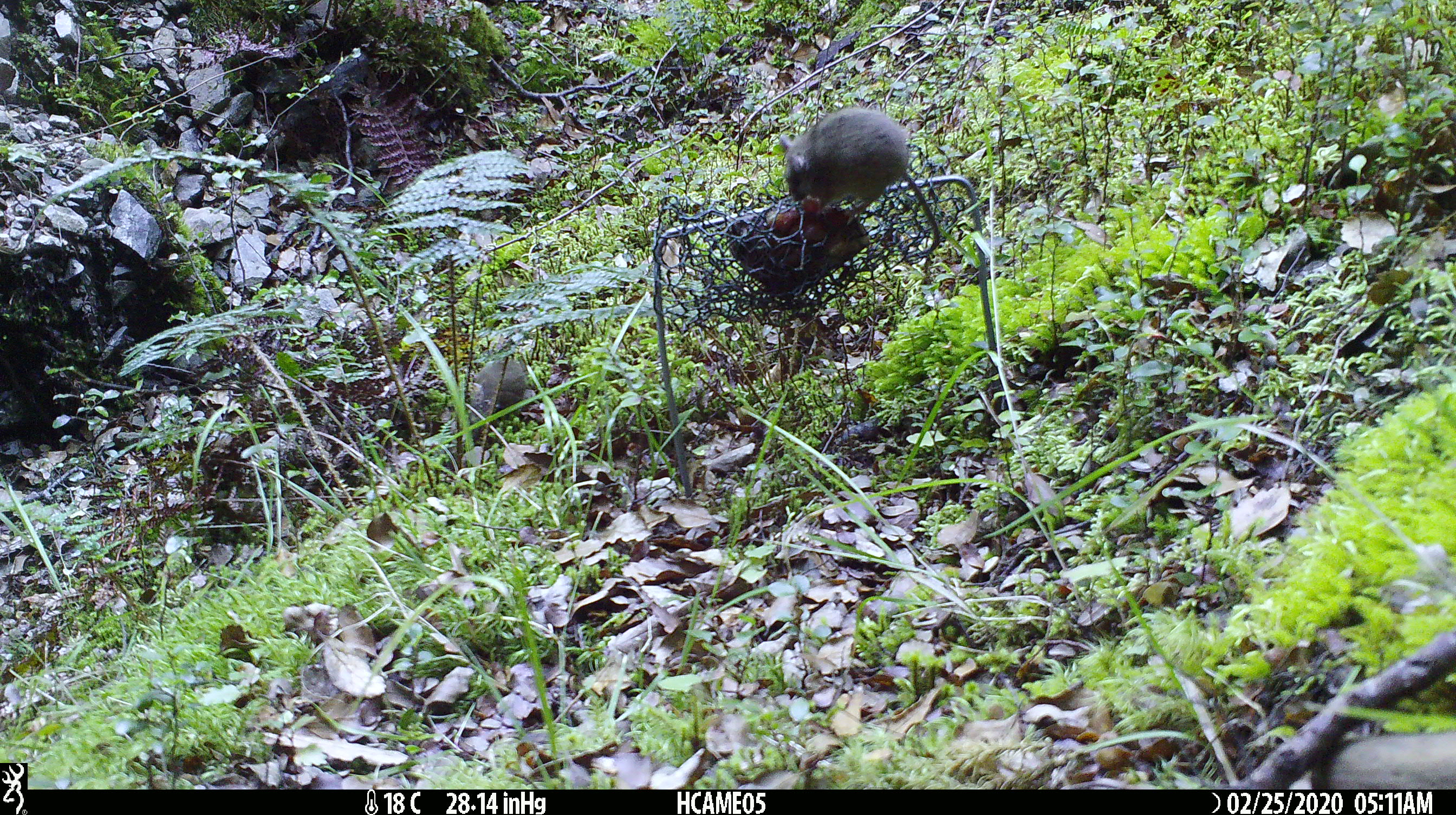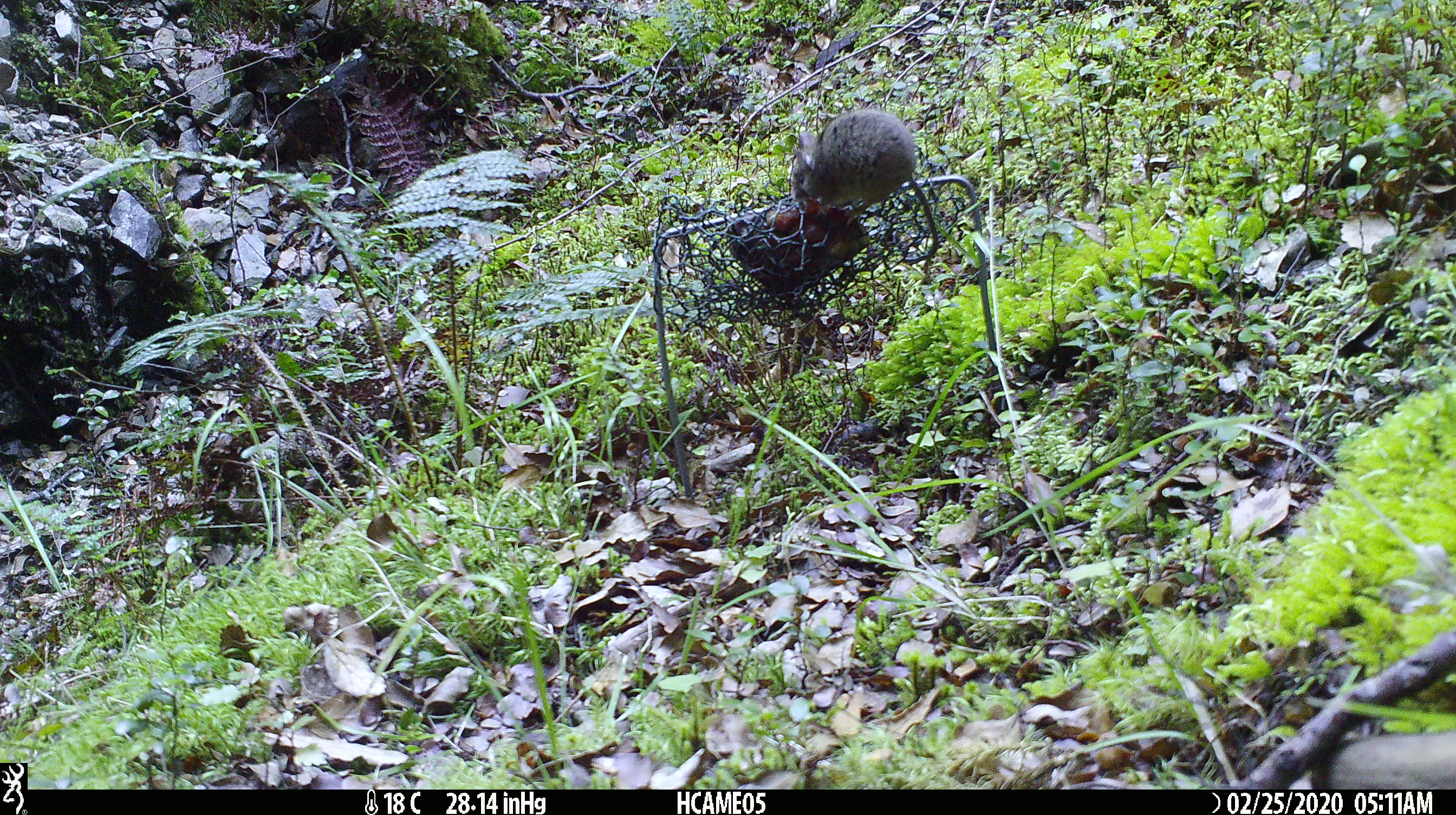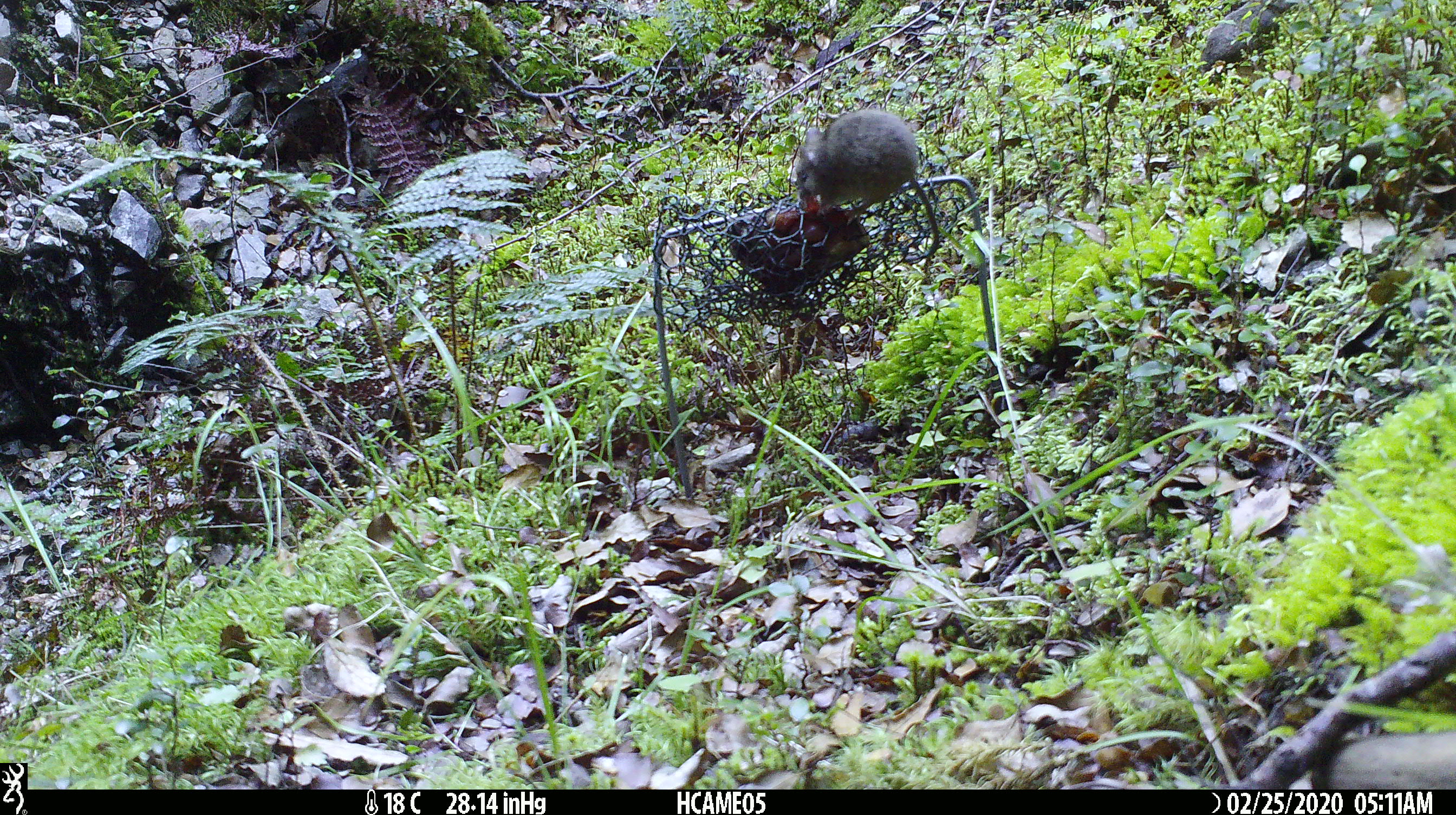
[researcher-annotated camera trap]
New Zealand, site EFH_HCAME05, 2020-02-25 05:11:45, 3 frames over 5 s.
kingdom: Animalia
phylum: Chordata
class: Mammalia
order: Rodentia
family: Muridae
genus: Mus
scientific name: Mus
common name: mouse